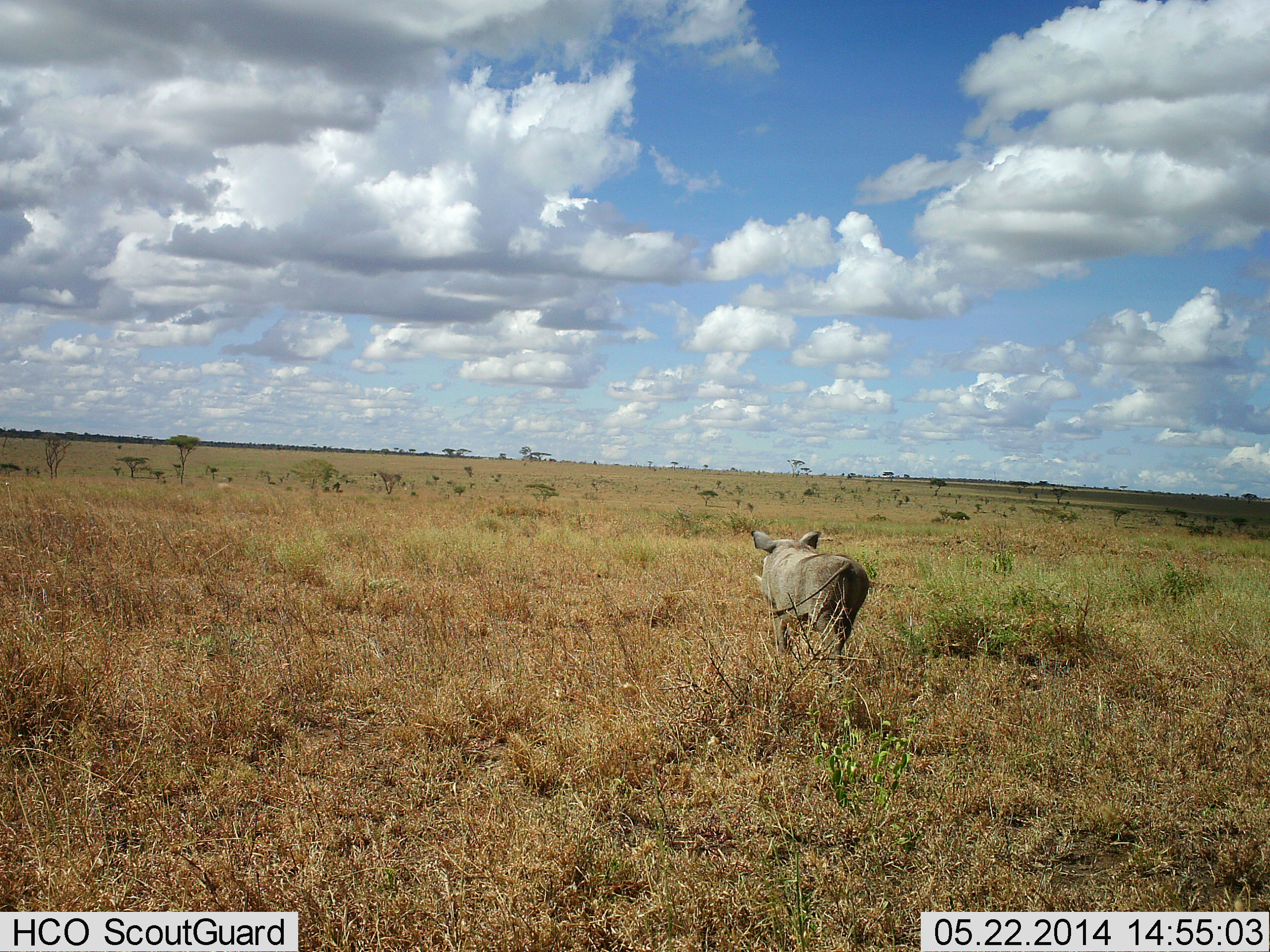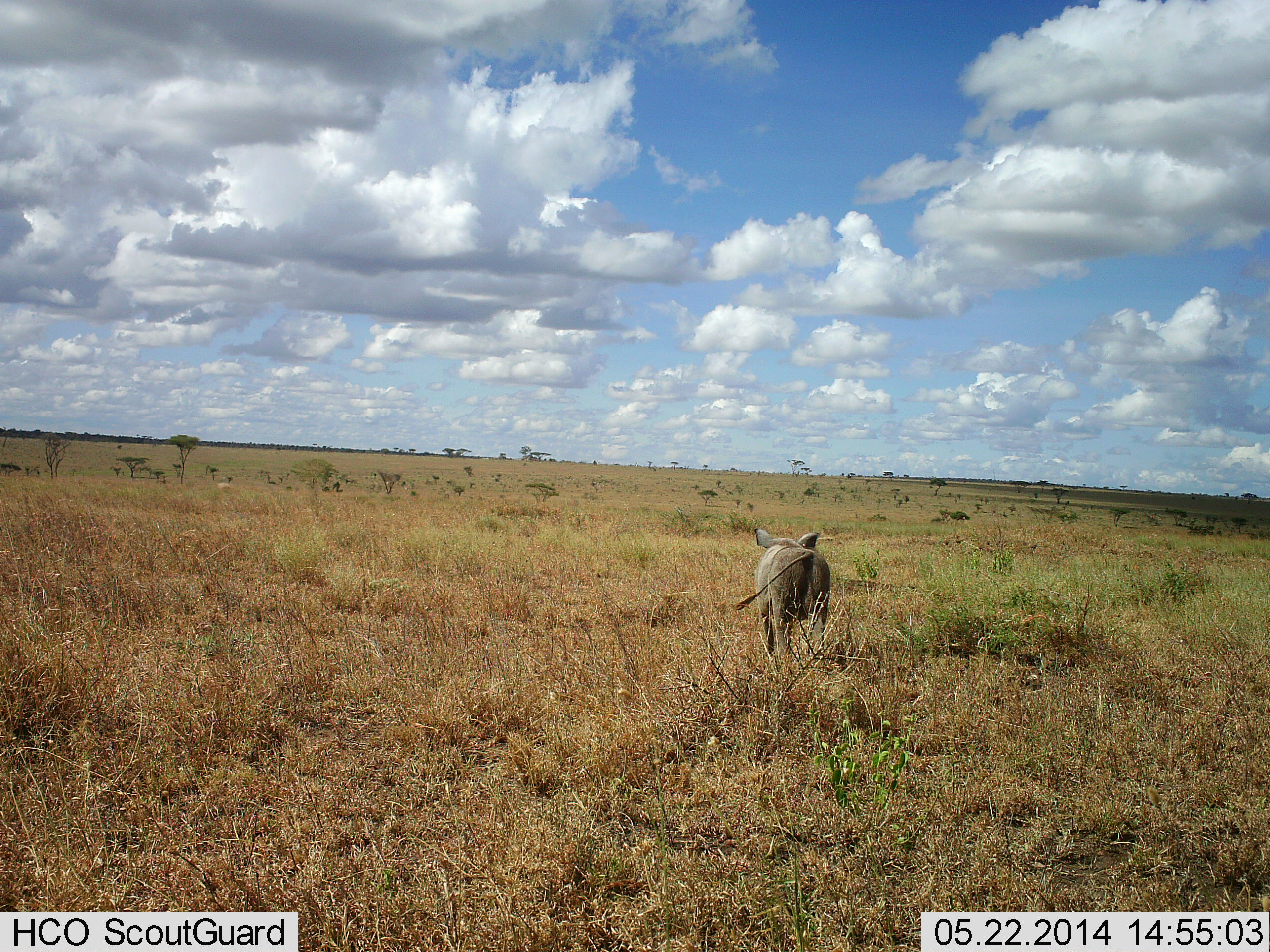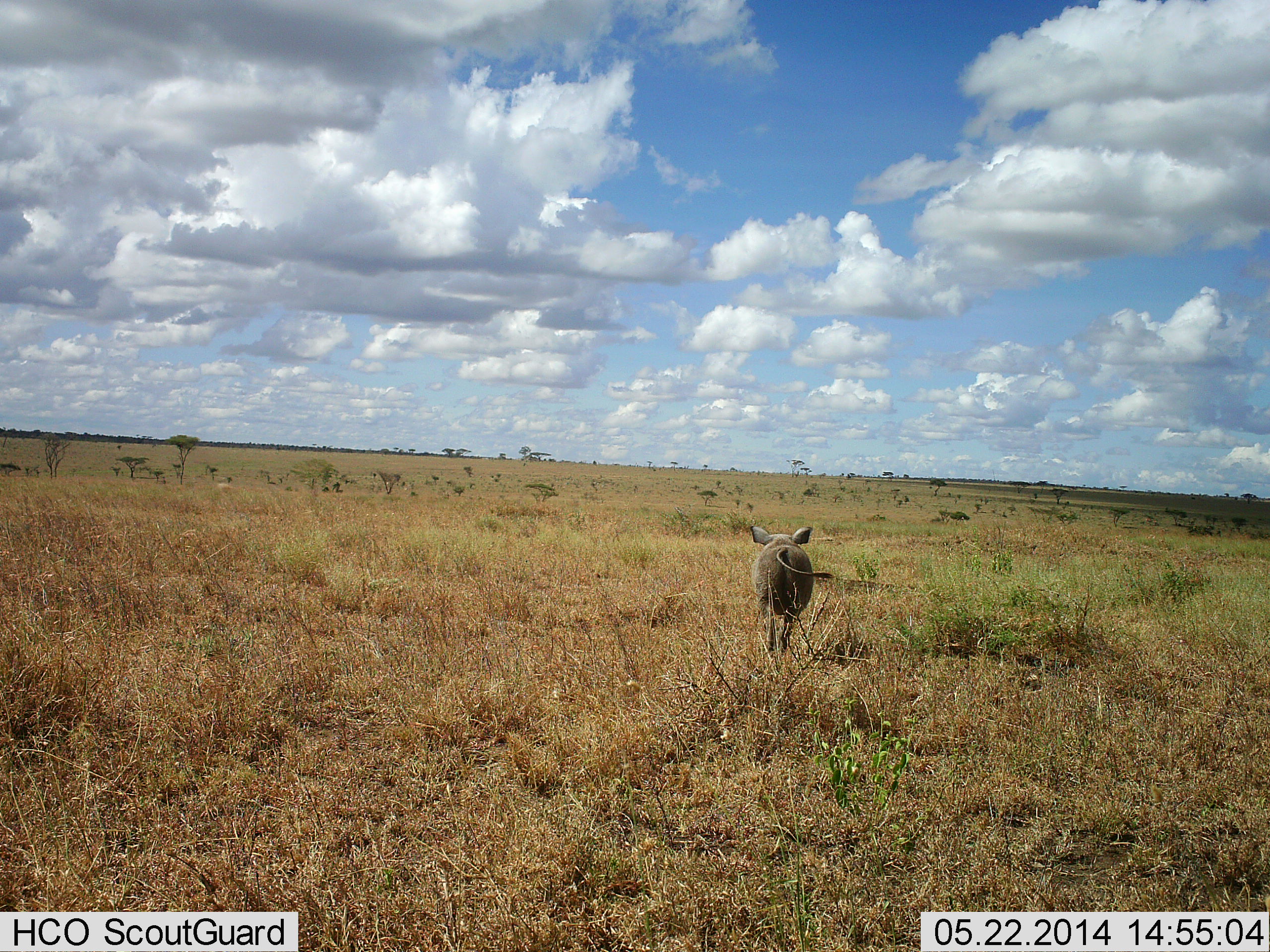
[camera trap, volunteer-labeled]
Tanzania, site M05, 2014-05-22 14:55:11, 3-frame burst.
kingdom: Animalia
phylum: Chordata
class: Mammalia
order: Artiodactyla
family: Suidae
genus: Phacochoerus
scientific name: Phacochoerus africanus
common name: warthog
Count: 1.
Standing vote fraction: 20%.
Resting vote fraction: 0%.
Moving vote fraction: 80%.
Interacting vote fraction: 0%.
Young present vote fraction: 0%.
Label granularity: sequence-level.